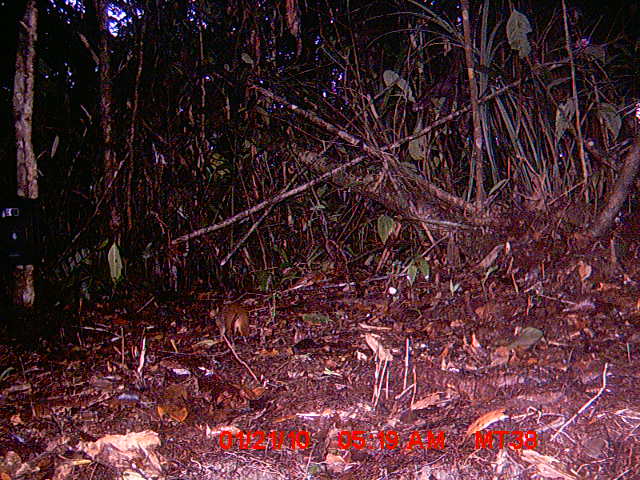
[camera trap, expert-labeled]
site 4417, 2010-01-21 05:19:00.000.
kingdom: Animalia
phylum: Chordata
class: Mammalia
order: Rodentia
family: Nesomyidae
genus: Hypogeomys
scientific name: Hypogeomys antimena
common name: malagasy giant rat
Hypogeomys antimena (malagasy giant rat), count 1.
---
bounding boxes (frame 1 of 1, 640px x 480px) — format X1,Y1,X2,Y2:
hypogeomys antimena: 225,304,249,342